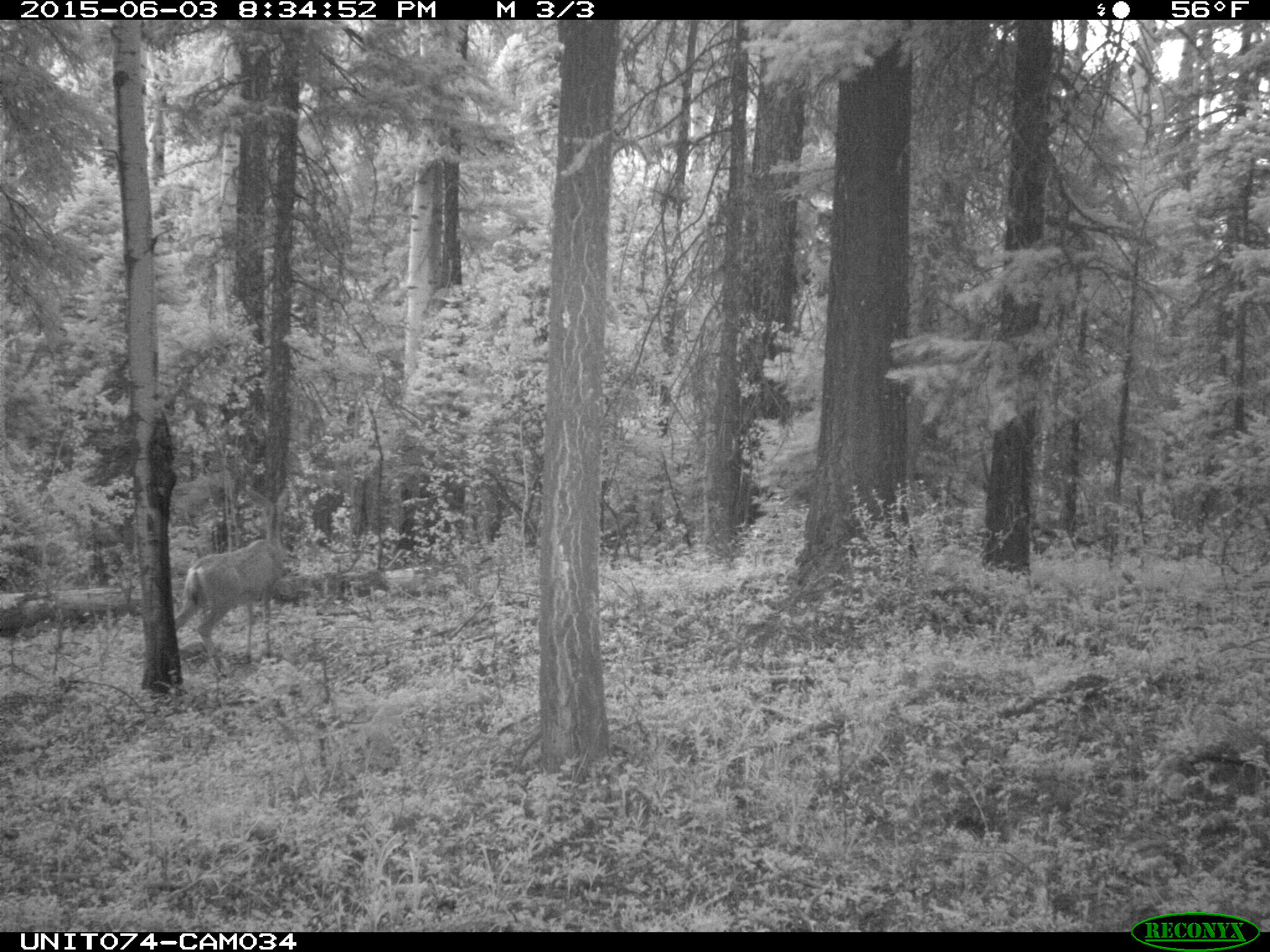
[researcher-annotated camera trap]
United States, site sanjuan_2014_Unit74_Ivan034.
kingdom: Animalia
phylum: Chordata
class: Mammalia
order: Artiodactyla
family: Cervidae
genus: Odocoileus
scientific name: Odocoileus hemionus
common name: mule deer